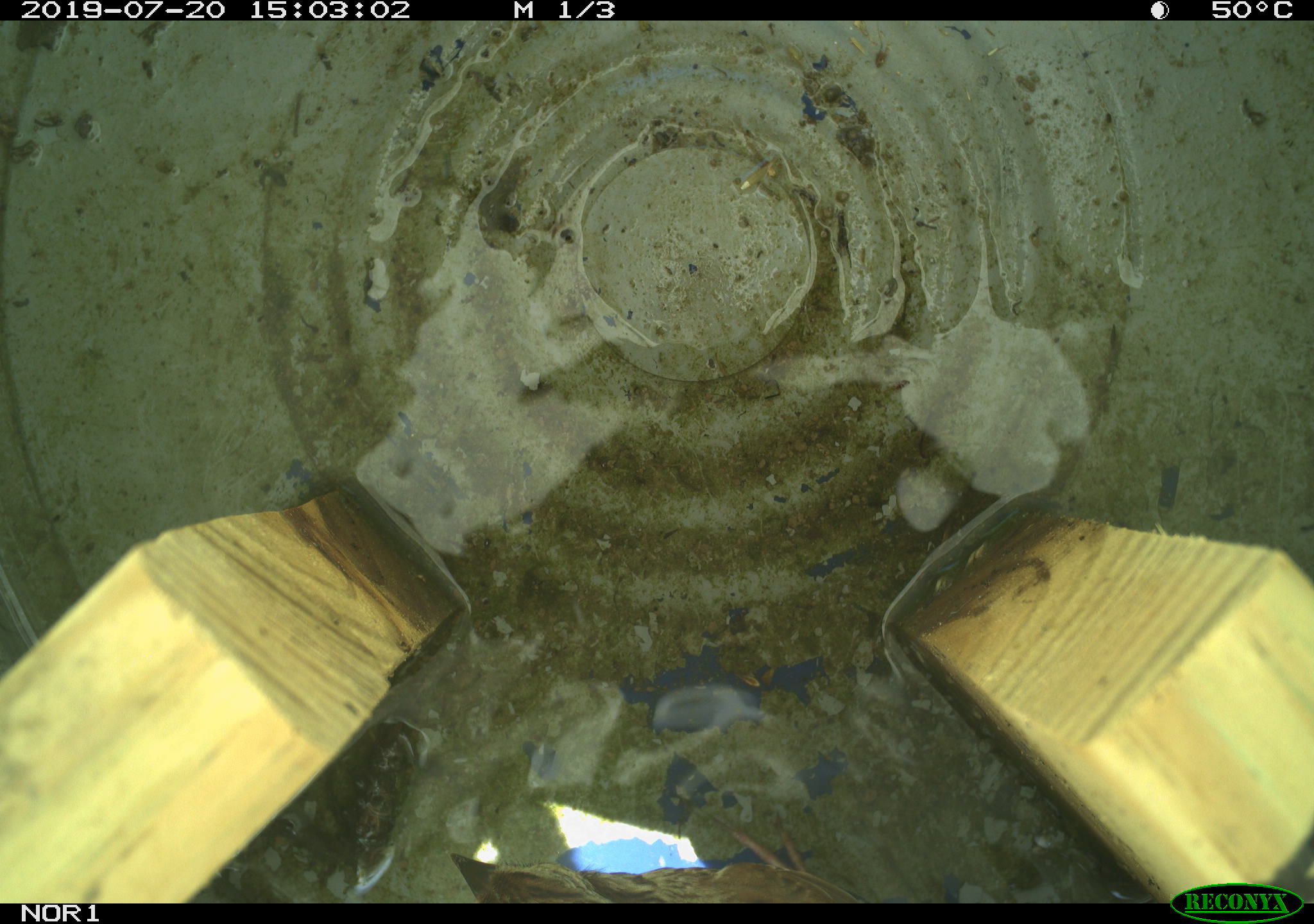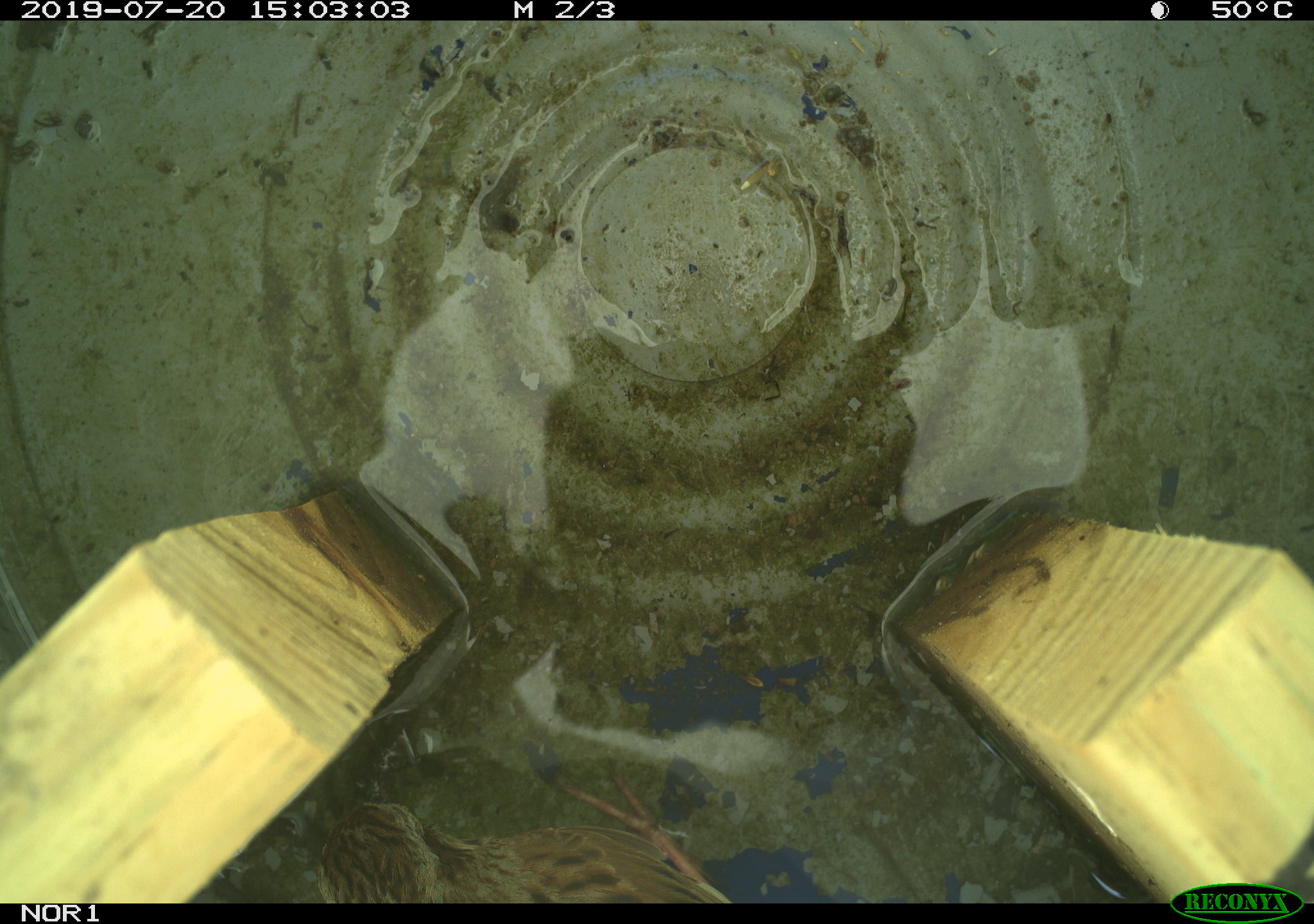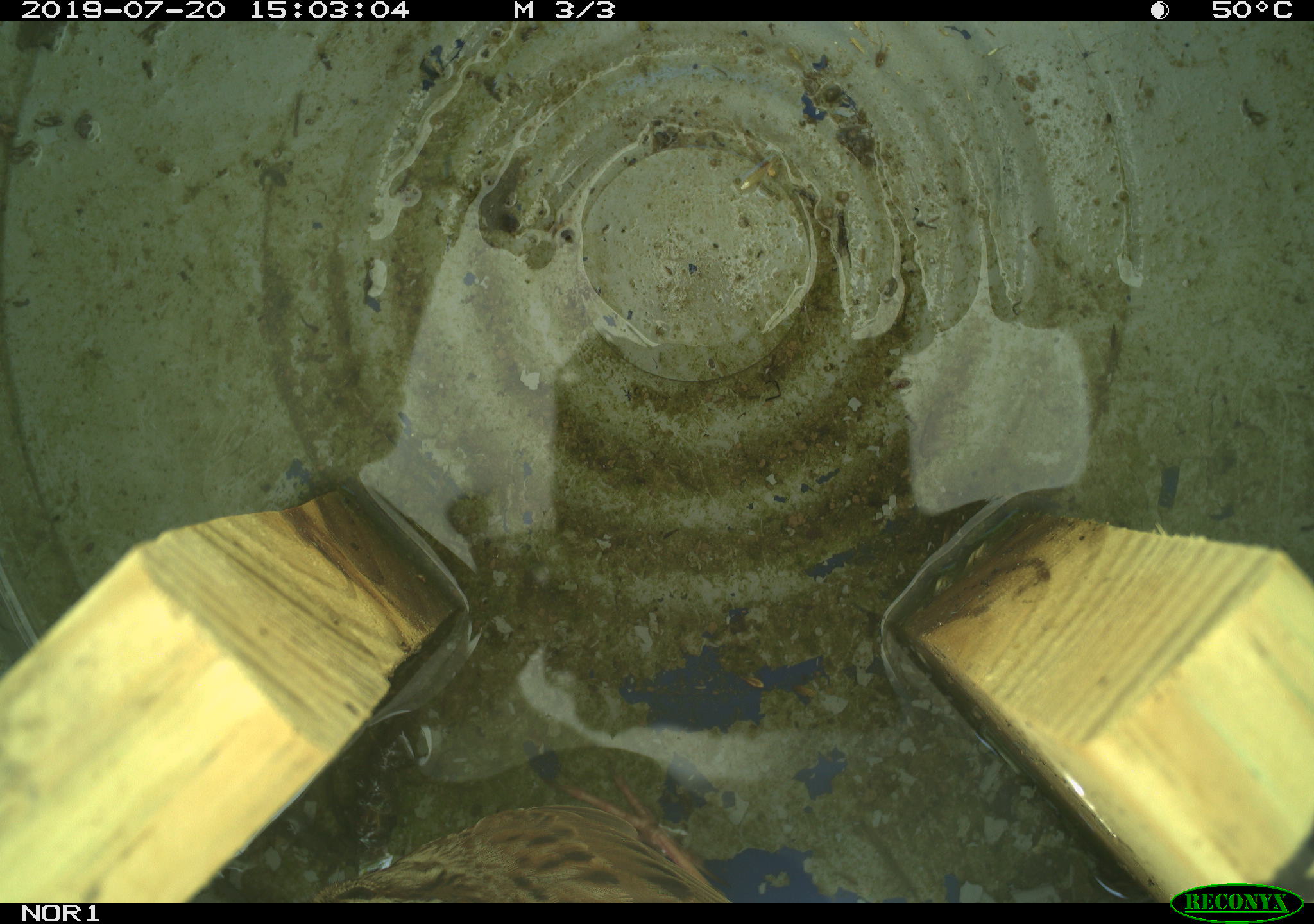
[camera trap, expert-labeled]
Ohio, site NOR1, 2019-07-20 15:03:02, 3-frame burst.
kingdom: Animalia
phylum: Chordata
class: Aves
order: Passeriformes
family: Passerellidae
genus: Melospiza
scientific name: Melospiza melodia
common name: song sparrow